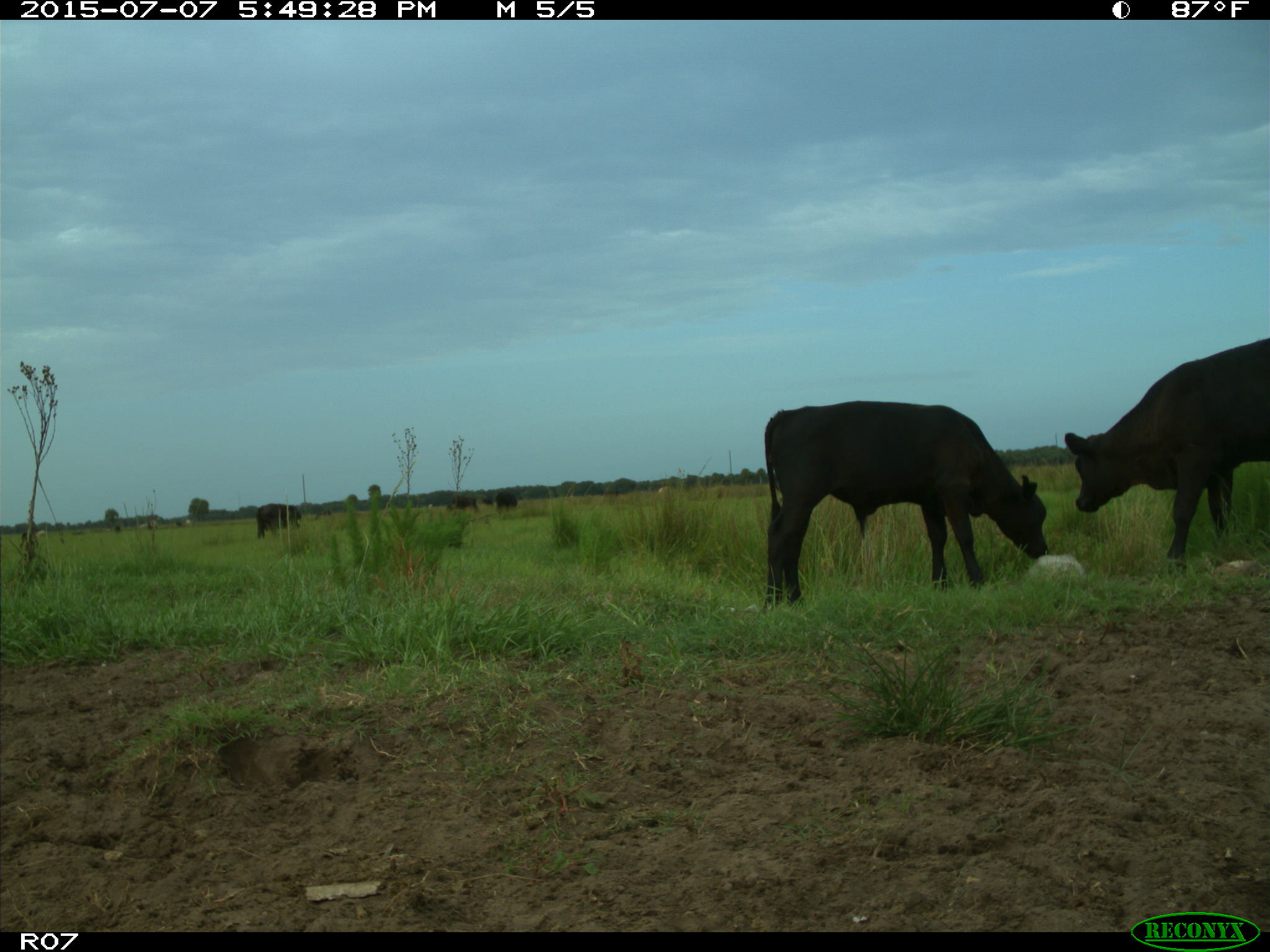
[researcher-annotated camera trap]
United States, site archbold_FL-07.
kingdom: Animalia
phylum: Chordata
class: Mammalia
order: Artiodactyla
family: Bovidae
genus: Bos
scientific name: Bos taurus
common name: domestic cow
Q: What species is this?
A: Bos taurus (domestic cow).